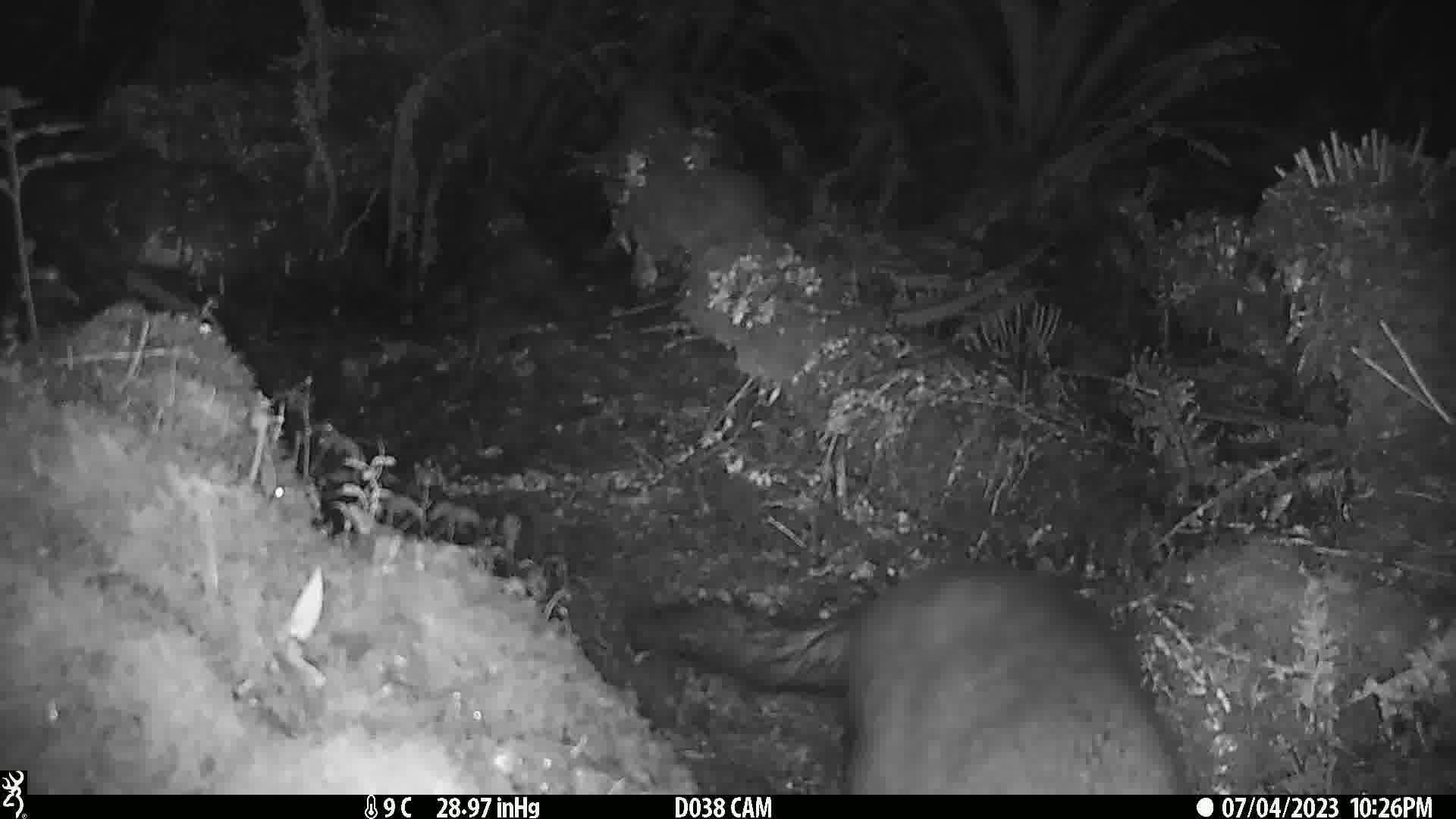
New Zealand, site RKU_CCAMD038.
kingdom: Animalia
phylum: Chordata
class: Mammalia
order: Diprotodontia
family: Phalangeridae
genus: Trichosurus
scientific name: Trichosurus vulpecula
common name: common brushtail possum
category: possum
Possum (common brushtail possum) (Trichosurus vulpecula).